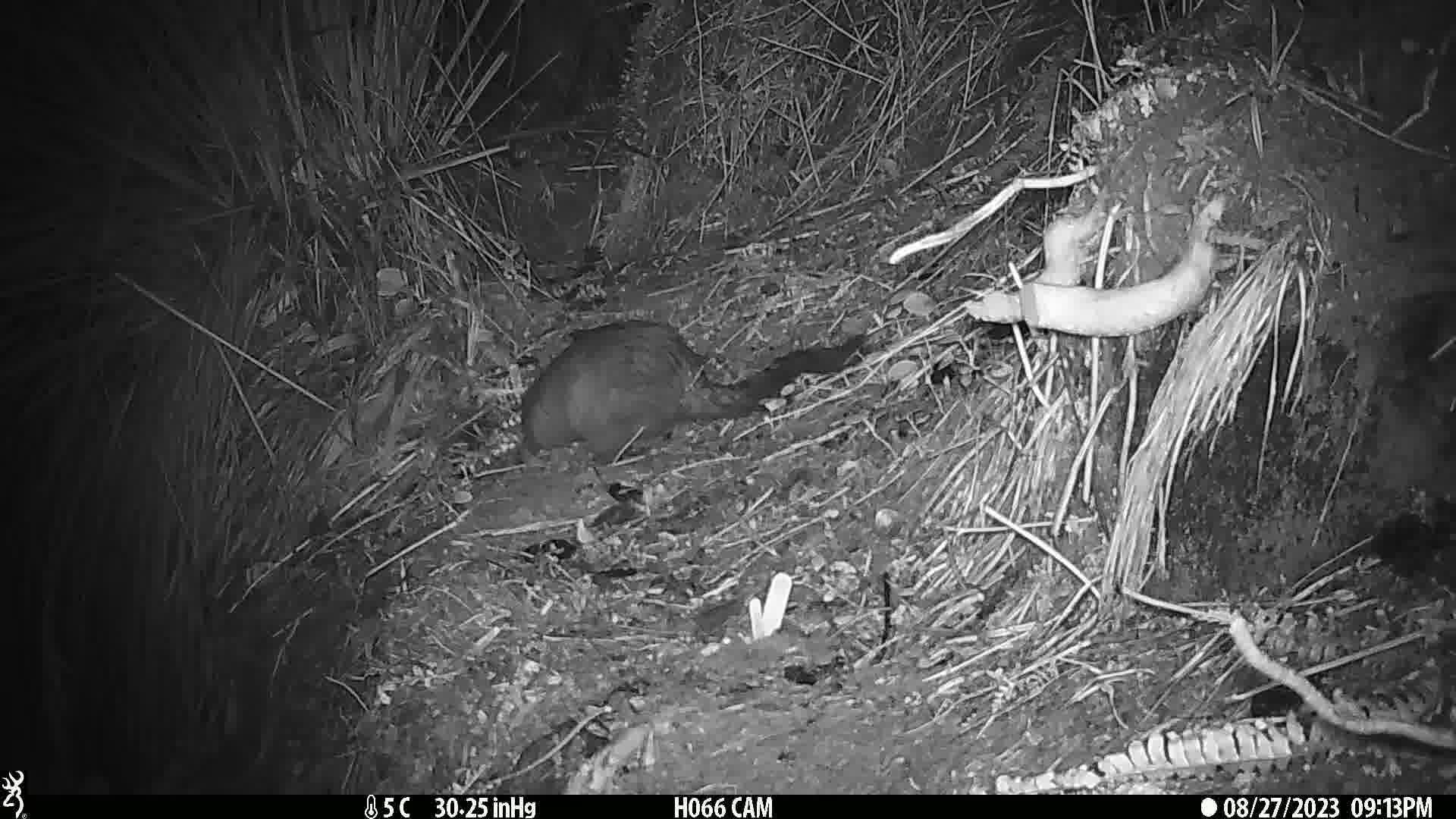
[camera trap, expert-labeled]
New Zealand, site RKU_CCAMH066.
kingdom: Animalia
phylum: Chordata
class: Mammalia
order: Diprotodontia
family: Phalangeridae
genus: Trichosurus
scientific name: Trichosurus vulpecula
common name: common brushtail possum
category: possum